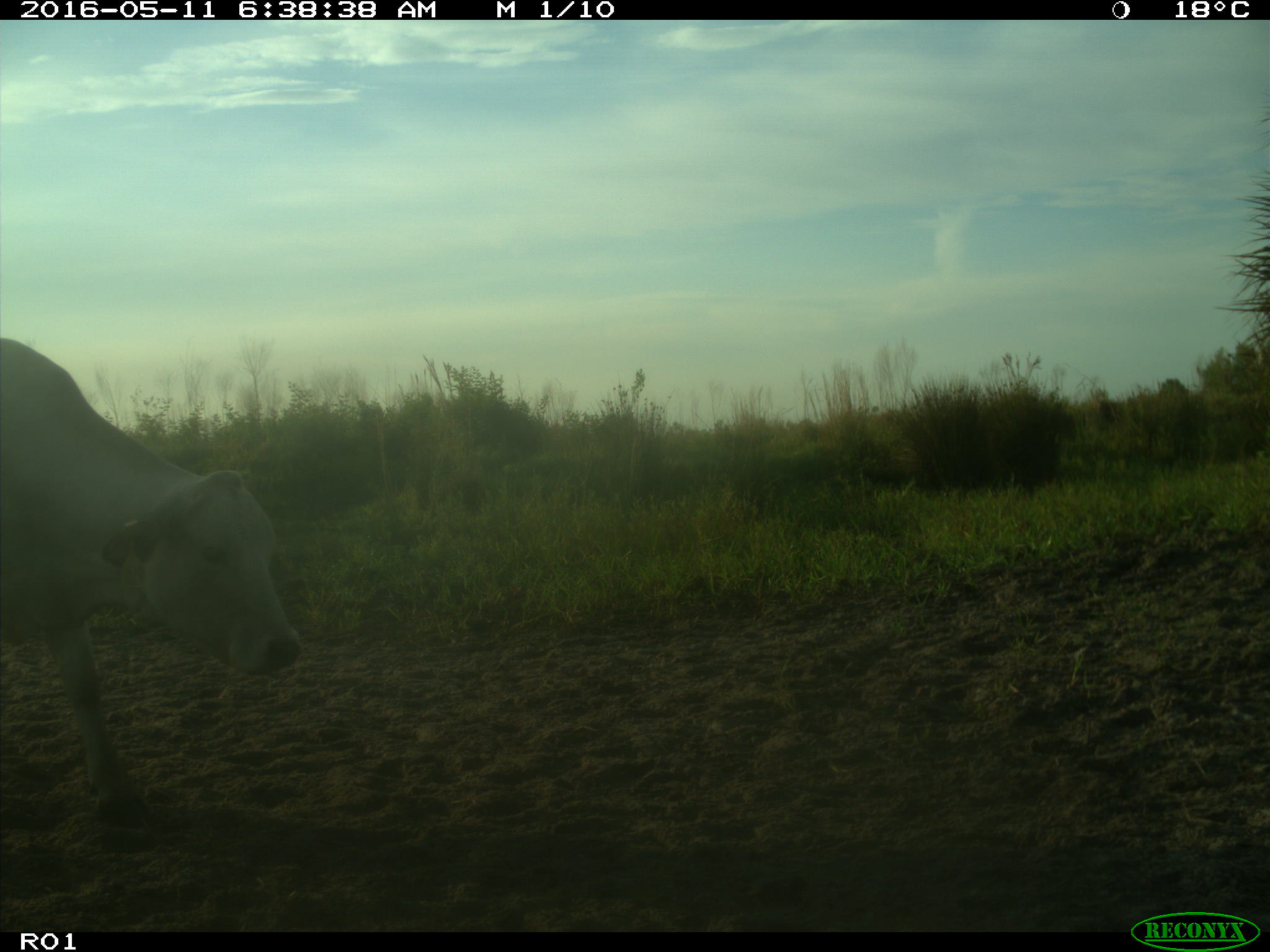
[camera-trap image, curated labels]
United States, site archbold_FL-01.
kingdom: Animalia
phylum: Chordata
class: Mammalia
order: Artiodactyla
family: Bovidae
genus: Bos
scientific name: Bos taurus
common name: domestic cow